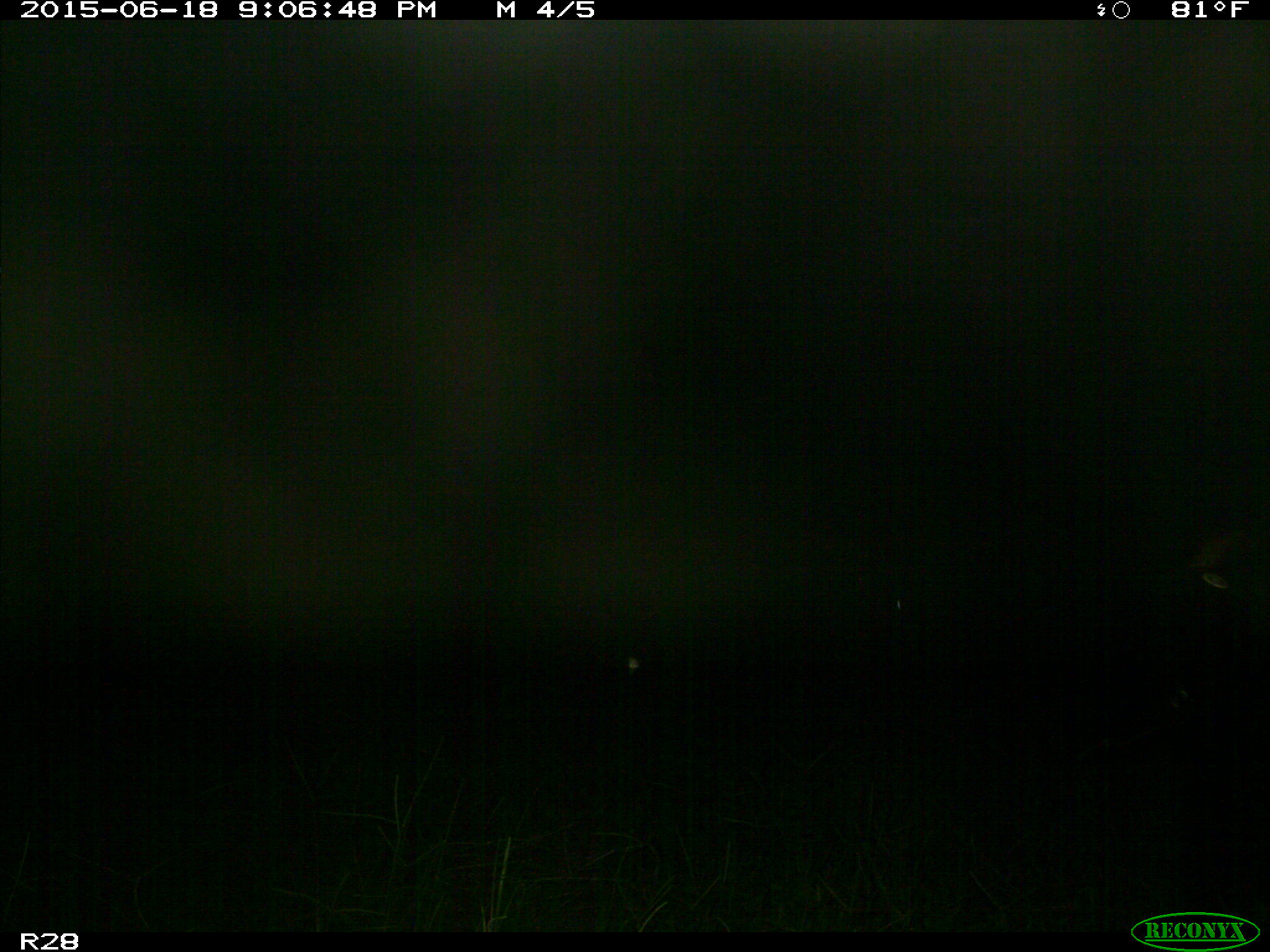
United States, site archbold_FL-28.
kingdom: Animalia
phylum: Chordata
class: Mammalia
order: Artiodactyla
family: Bovidae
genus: Bos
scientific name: Bos taurus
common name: domestic cow